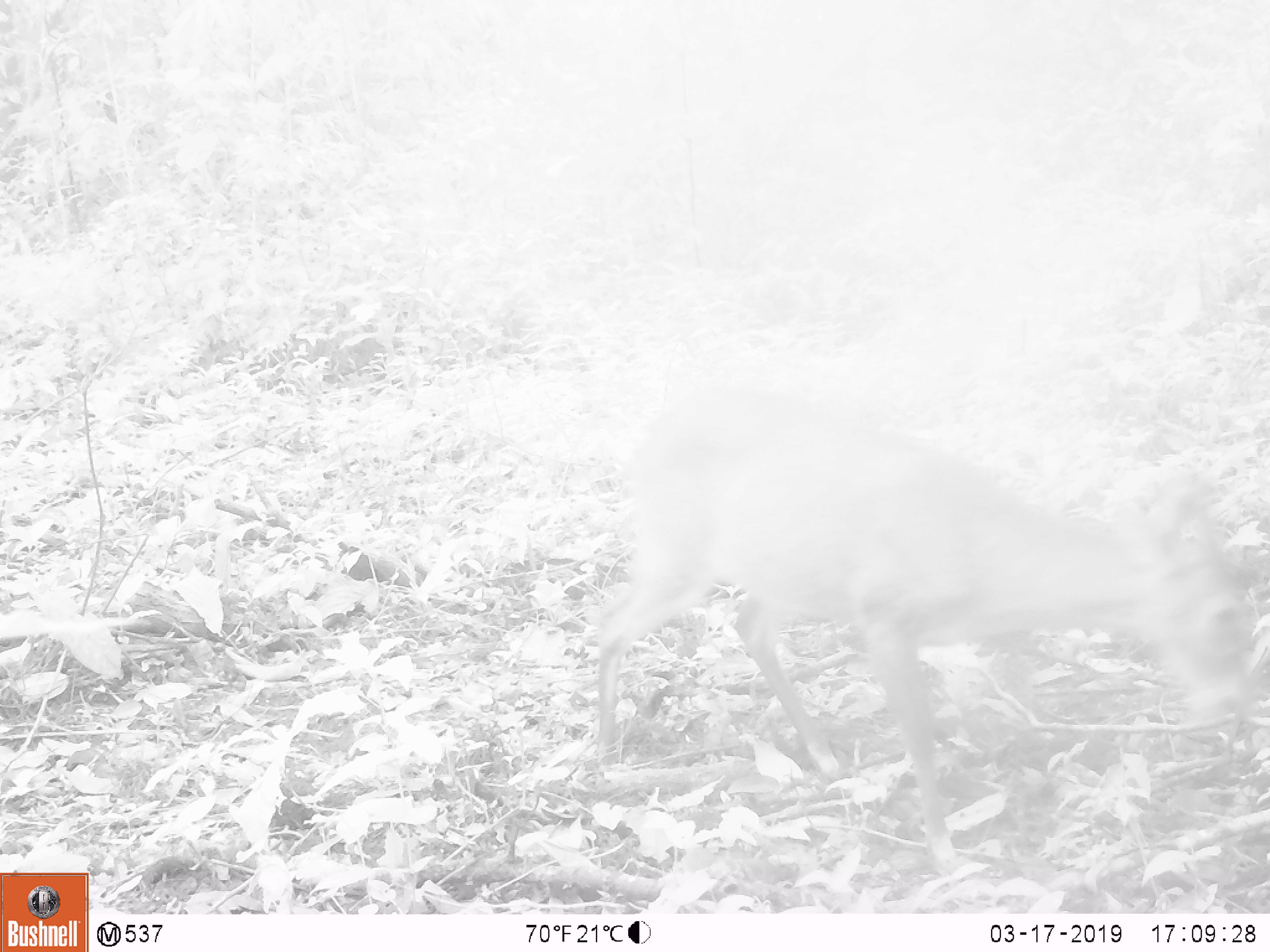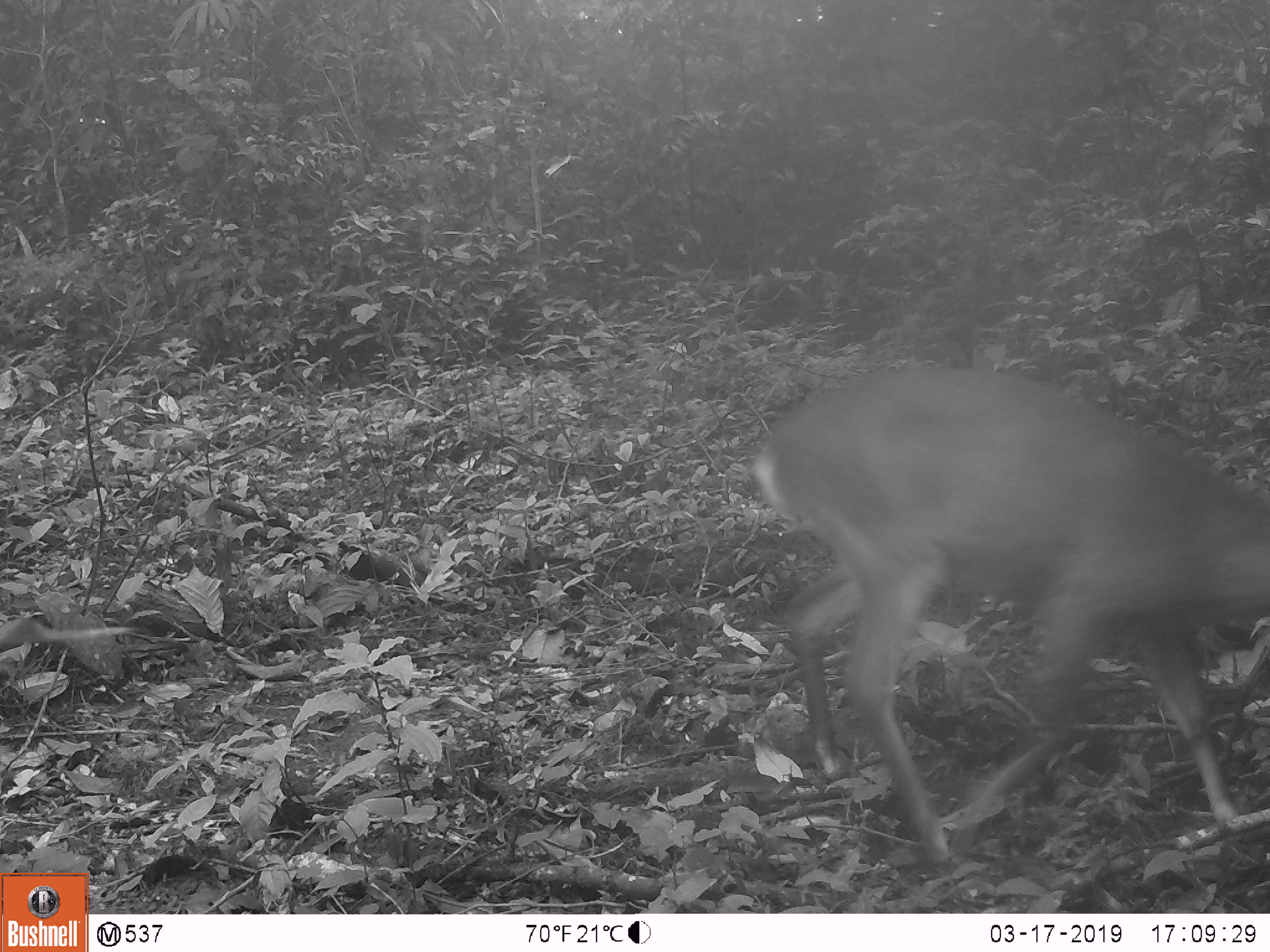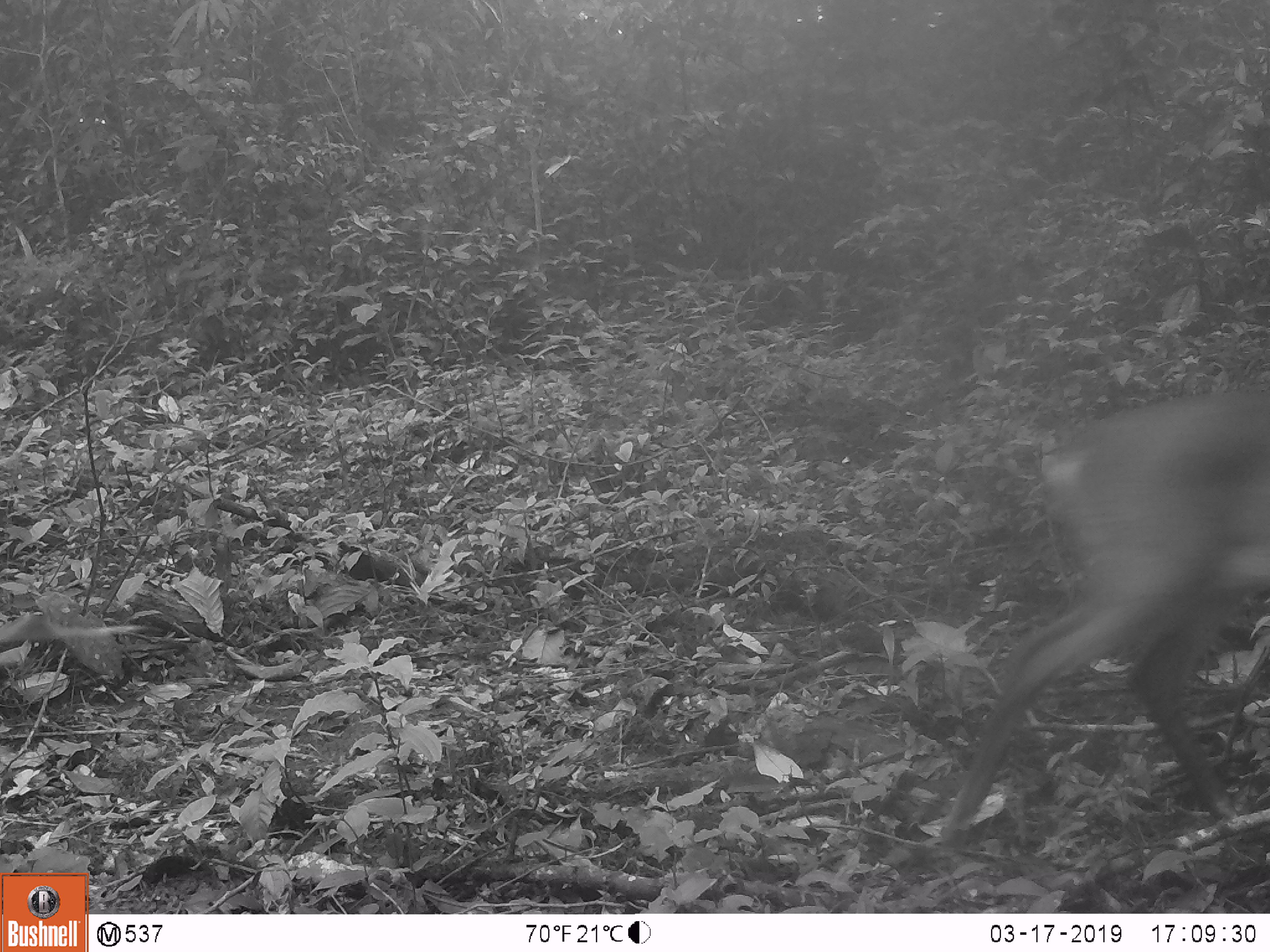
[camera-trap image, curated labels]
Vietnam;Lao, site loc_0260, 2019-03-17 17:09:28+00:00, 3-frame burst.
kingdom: Animalia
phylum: Chordata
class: Mammalia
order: Artiodactyla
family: Cervidae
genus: Muntiacus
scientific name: Muntiacus vuquangensis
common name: large-antlered muntjac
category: large antlered muntjac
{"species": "large antlered muntjac (large-antlered muntjac) (Muntiacus vuquangensis)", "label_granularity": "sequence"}